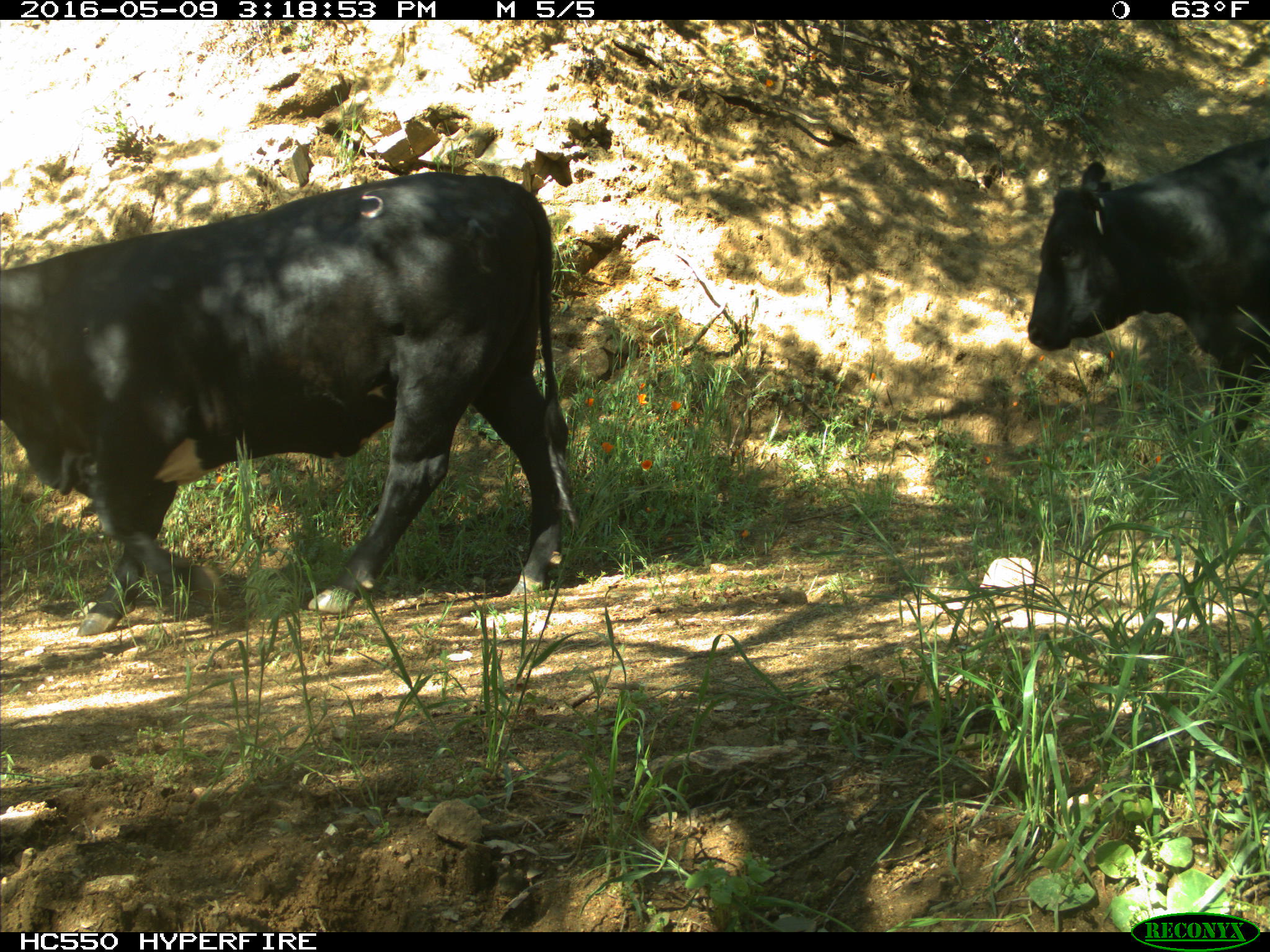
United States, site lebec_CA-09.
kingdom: Animalia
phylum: Chordata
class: Mammalia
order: Artiodactyla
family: Bovidae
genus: Bos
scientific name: Bos taurus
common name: domestic cow